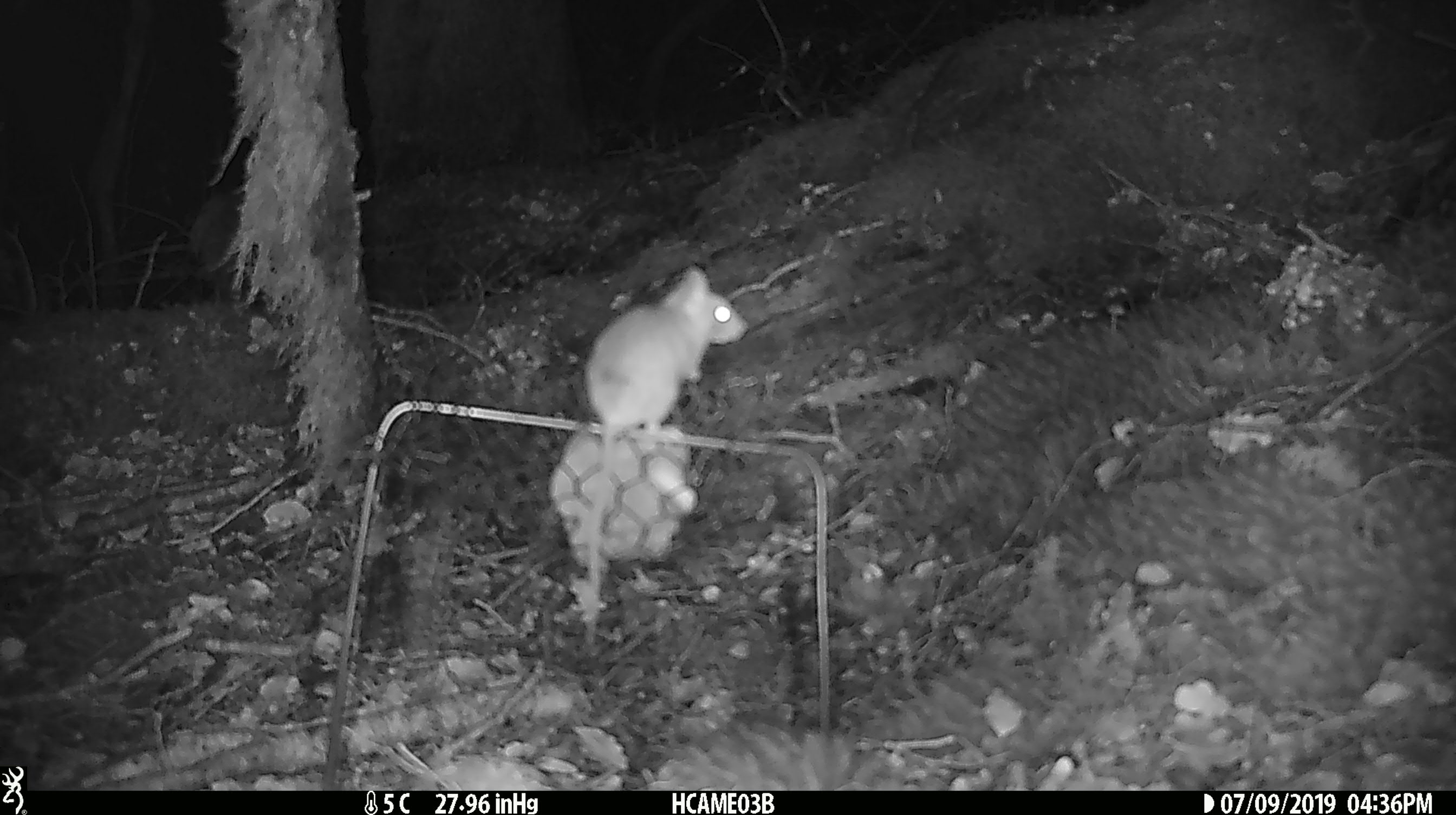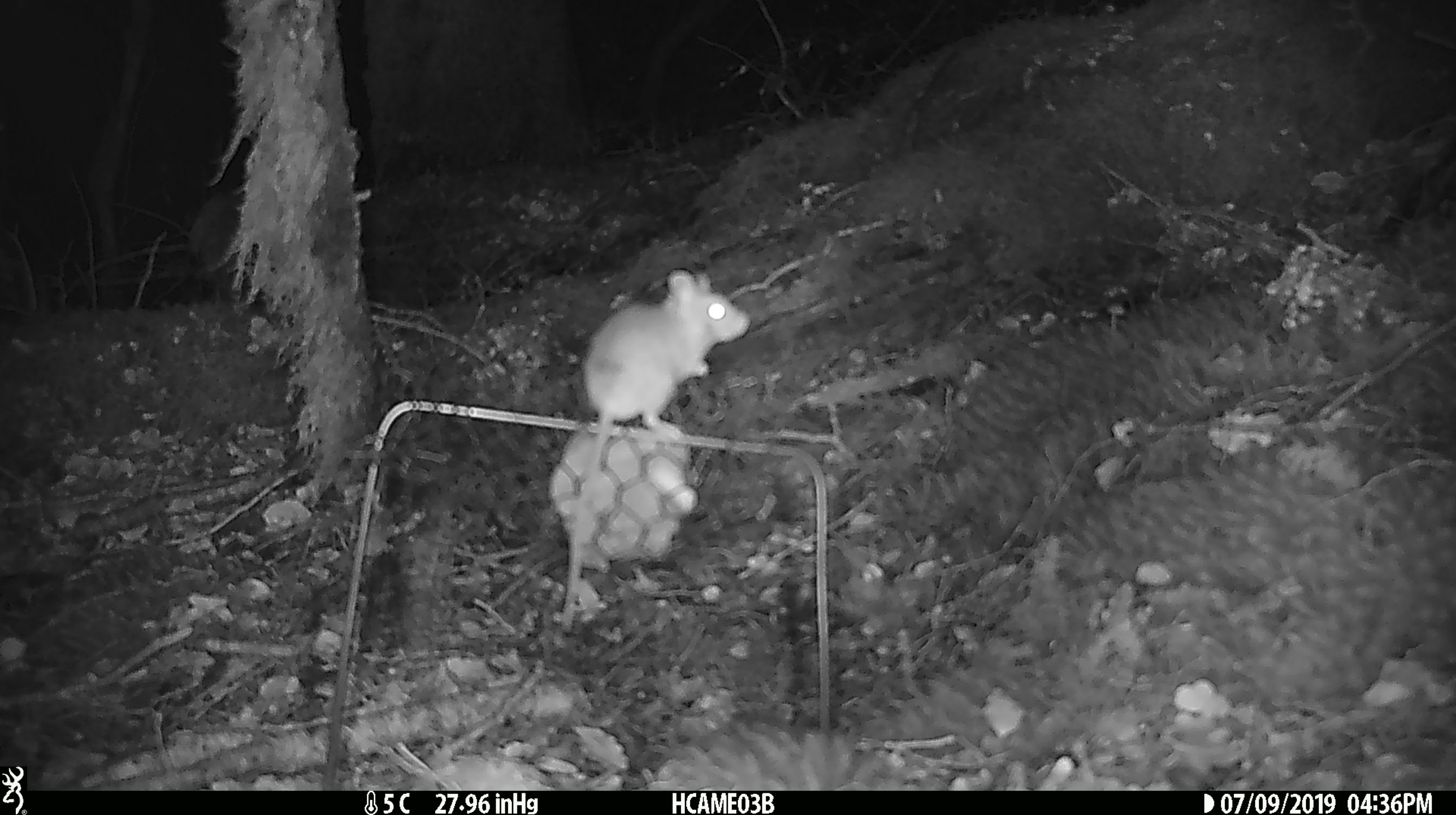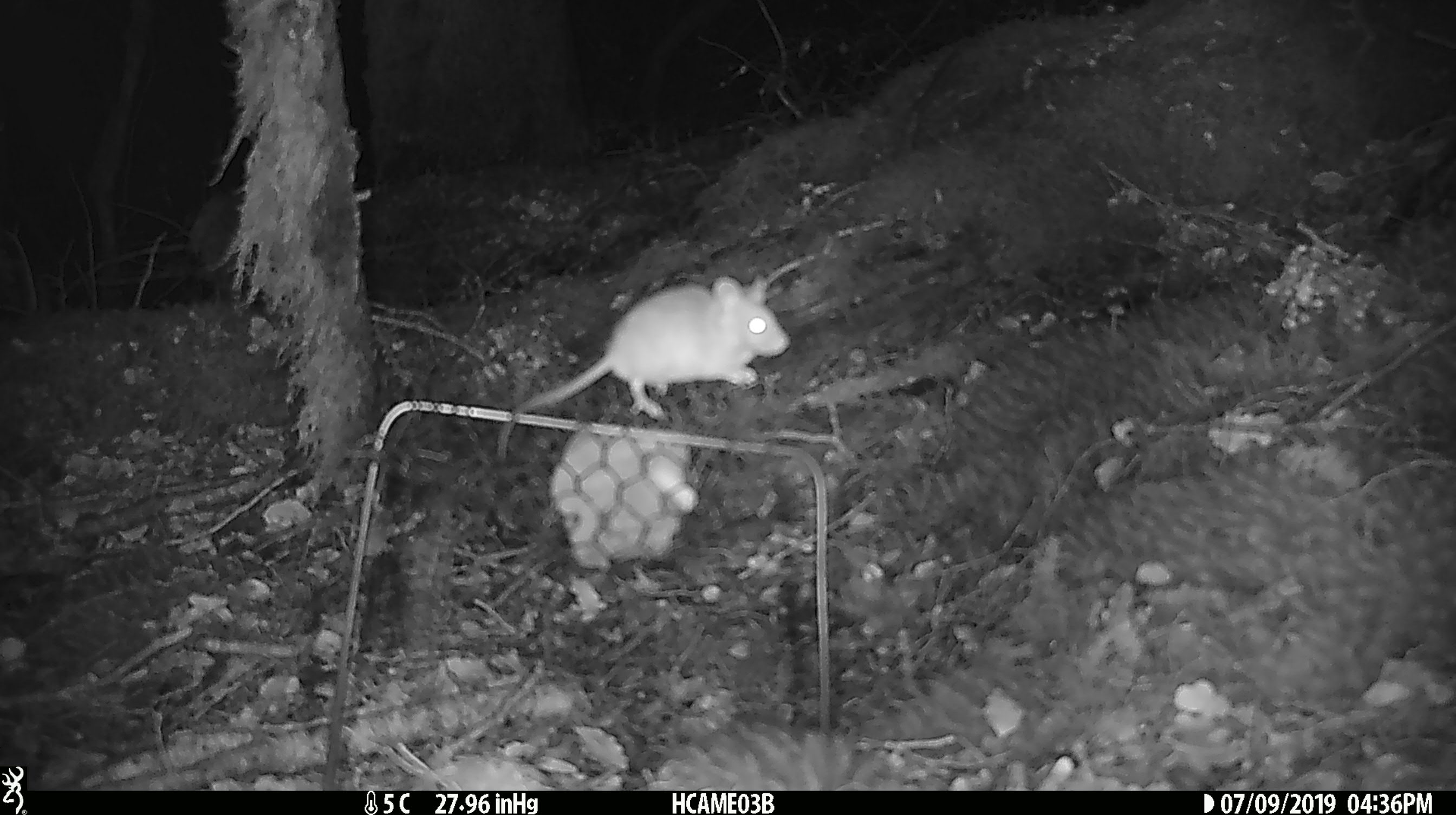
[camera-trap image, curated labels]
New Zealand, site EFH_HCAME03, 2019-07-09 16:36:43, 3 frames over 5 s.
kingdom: Animalia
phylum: Chordata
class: Mammalia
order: Rodentia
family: Muridae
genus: Mus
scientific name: Mus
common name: mouse